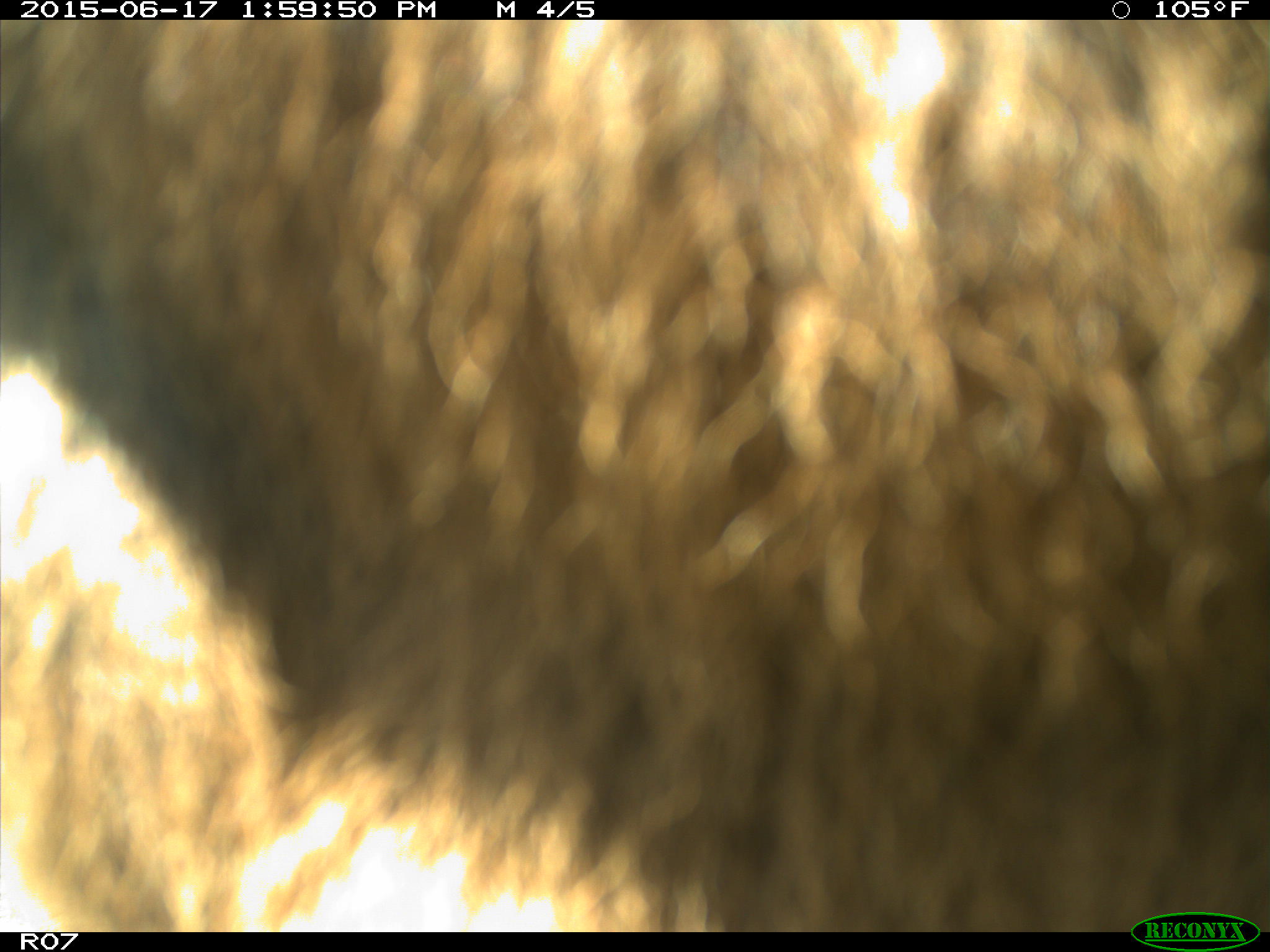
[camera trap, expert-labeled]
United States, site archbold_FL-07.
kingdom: Animalia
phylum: Chordata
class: Mammalia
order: Artiodactyla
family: Bovidae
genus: Bos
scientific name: Bos taurus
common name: domestic cow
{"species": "Bos taurus (domestic cow)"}